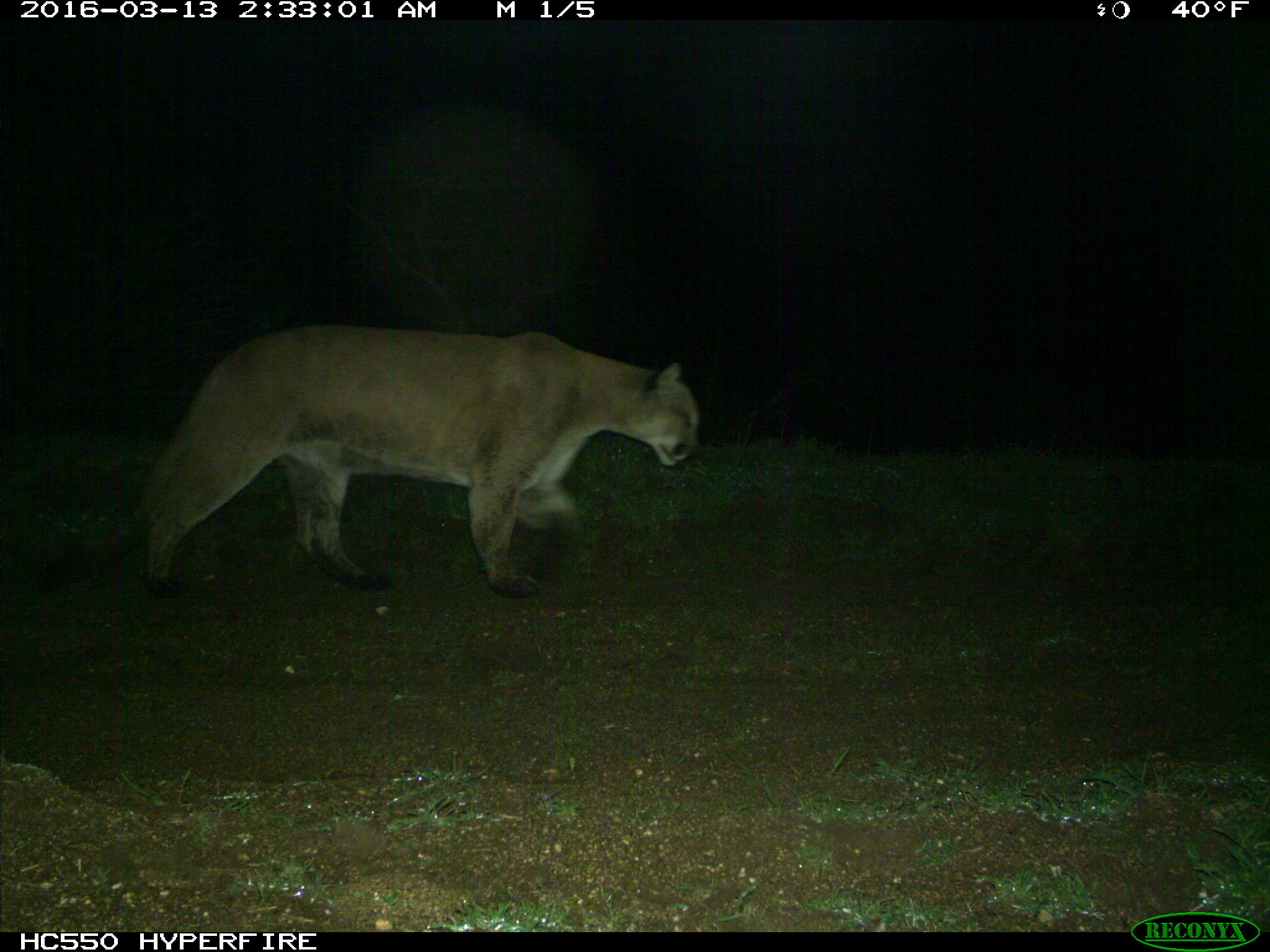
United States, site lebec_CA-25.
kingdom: Animalia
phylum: Chordata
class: Mammalia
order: Carnivora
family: Felidae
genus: Puma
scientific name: Puma concolor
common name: mountain lion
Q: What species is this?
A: Puma concolor (mountain lion).